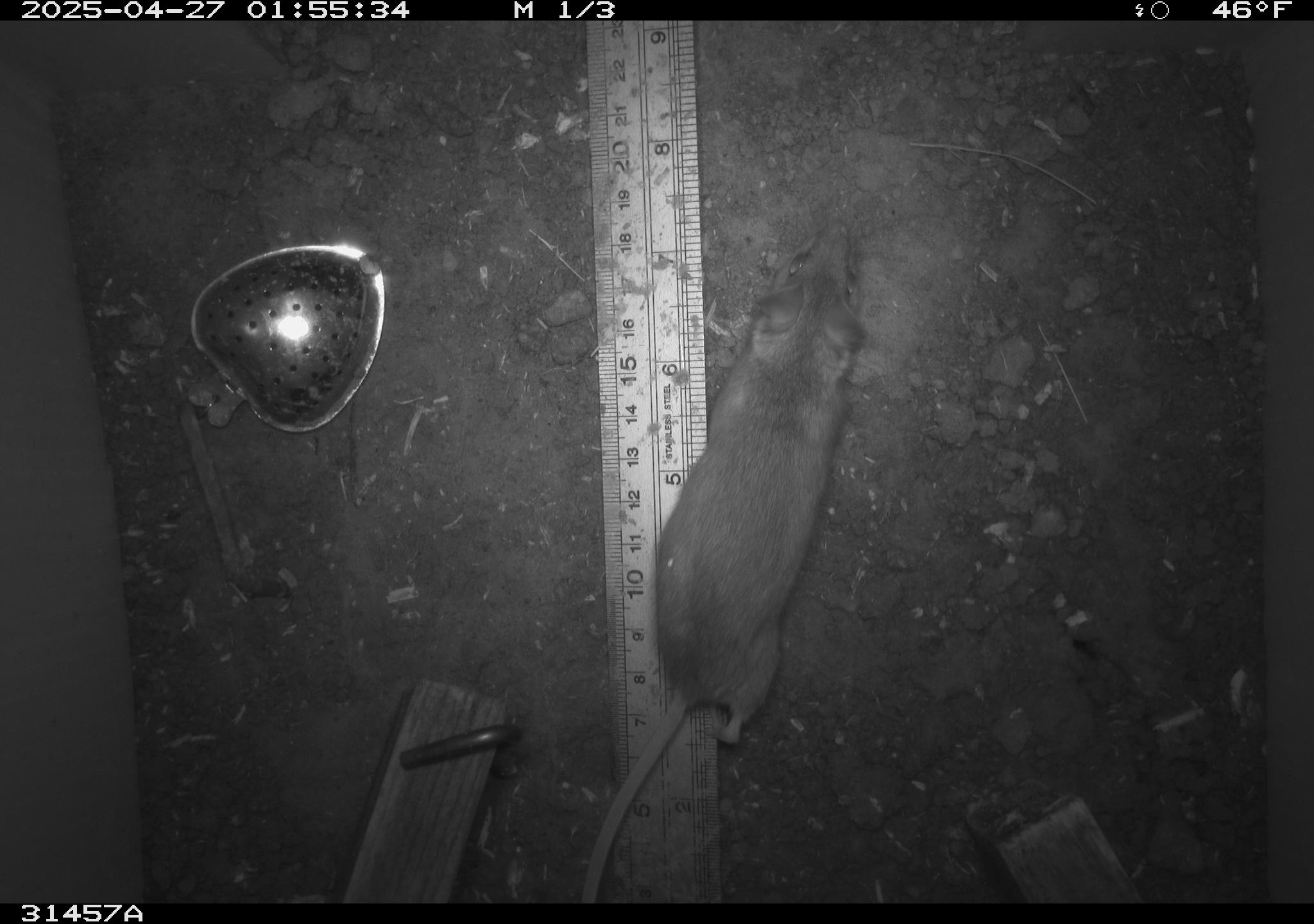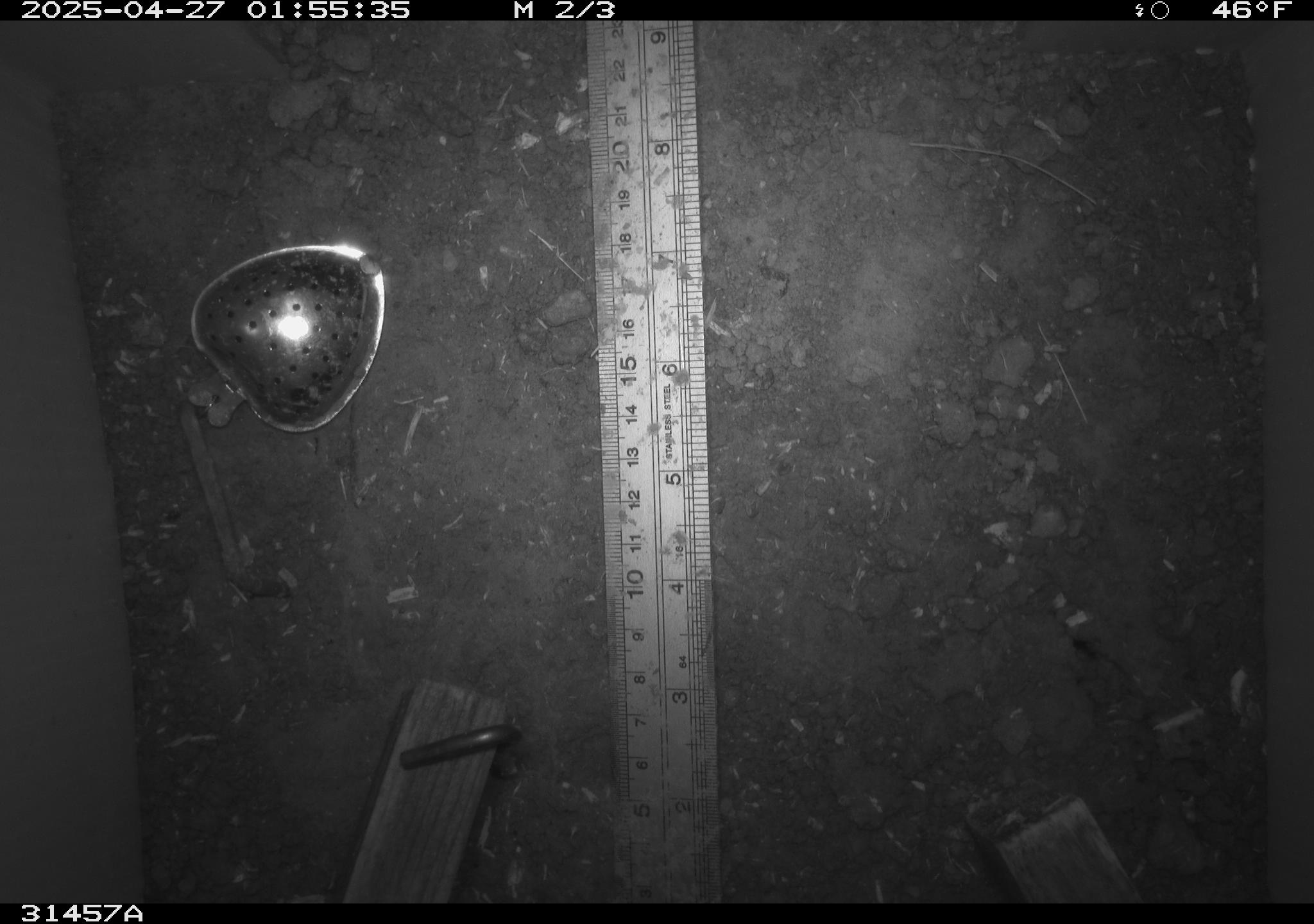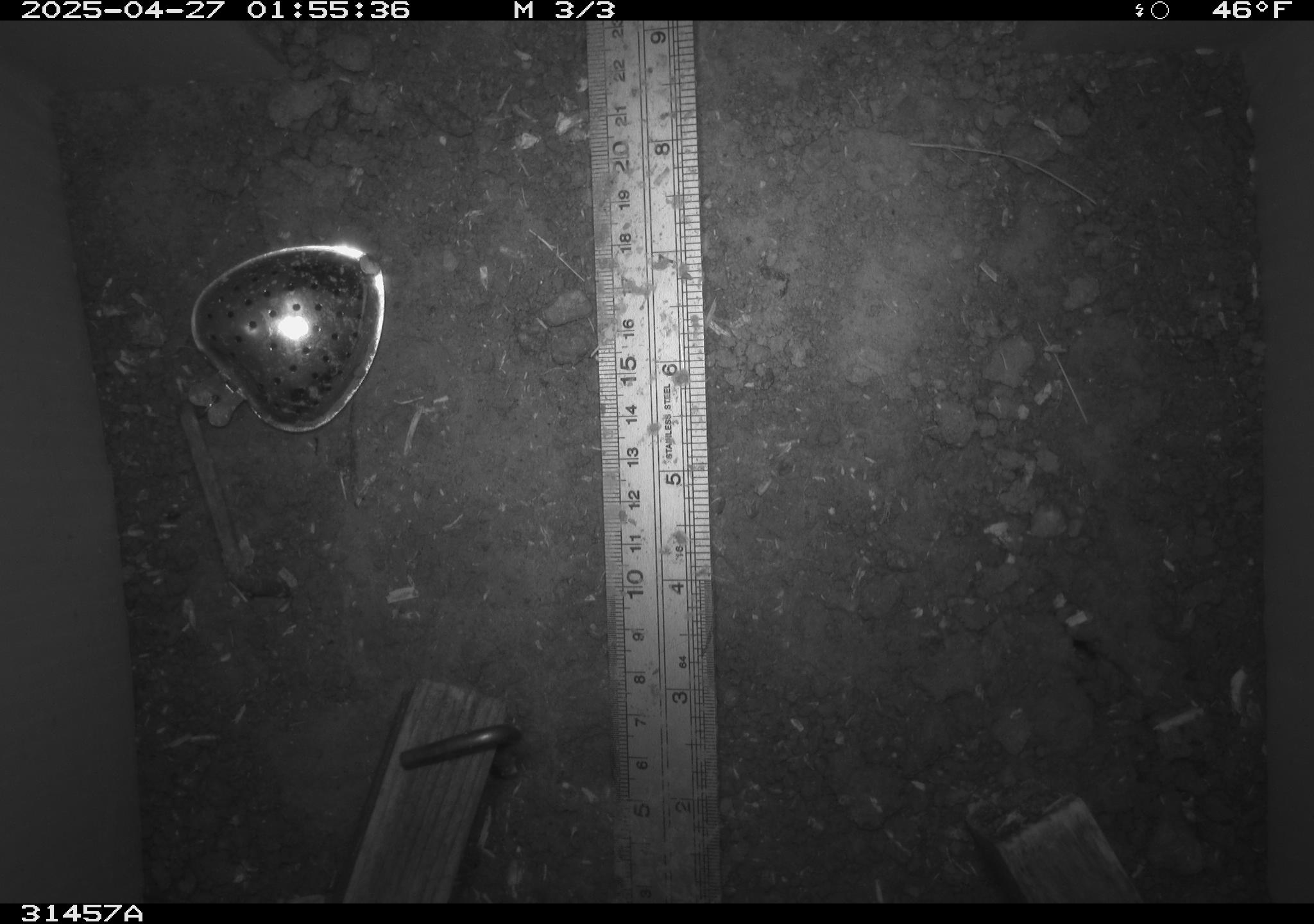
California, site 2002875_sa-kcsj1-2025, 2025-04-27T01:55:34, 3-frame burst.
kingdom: Animalia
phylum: Chordata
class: Mammalia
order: Rodentia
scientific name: Rodentia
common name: rodent